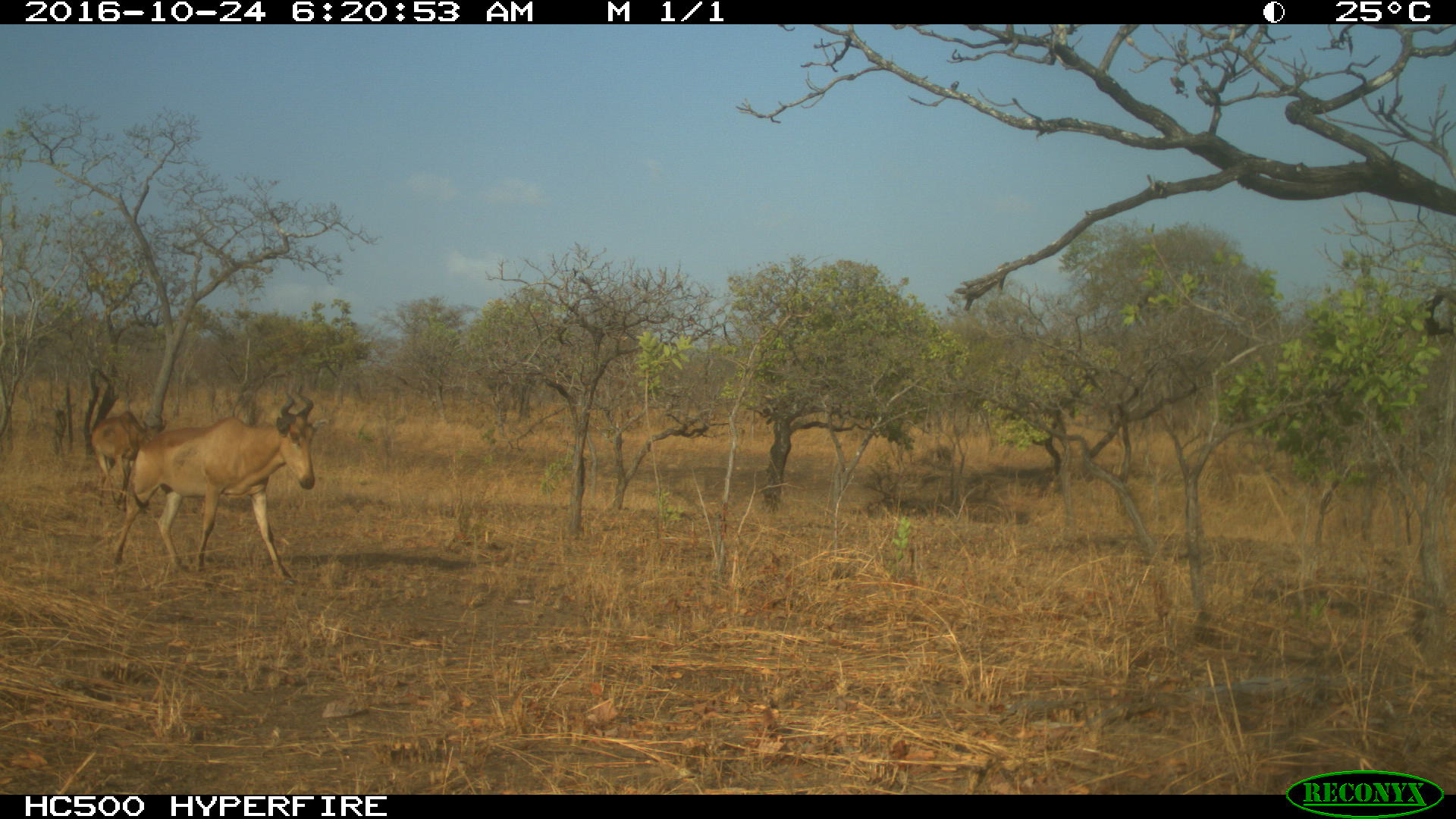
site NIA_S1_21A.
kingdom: Animalia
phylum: Chordata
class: Mammalia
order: Artiodactyla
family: Bovidae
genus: Alcelaphus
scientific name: Alcelaphus buselaphus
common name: hartebeest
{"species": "hartebeest (Alcelaphus buselaphus)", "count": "2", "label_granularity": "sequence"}